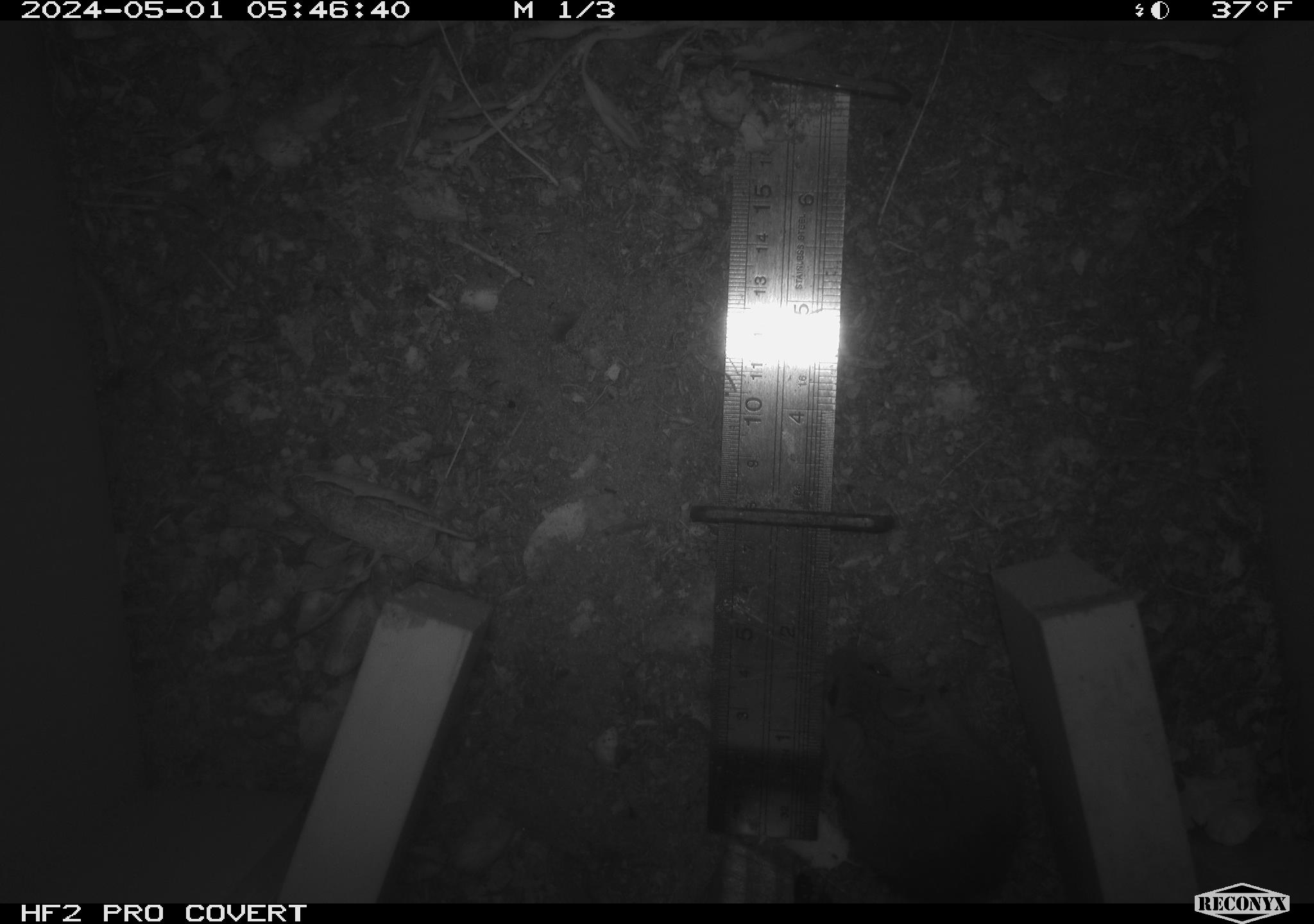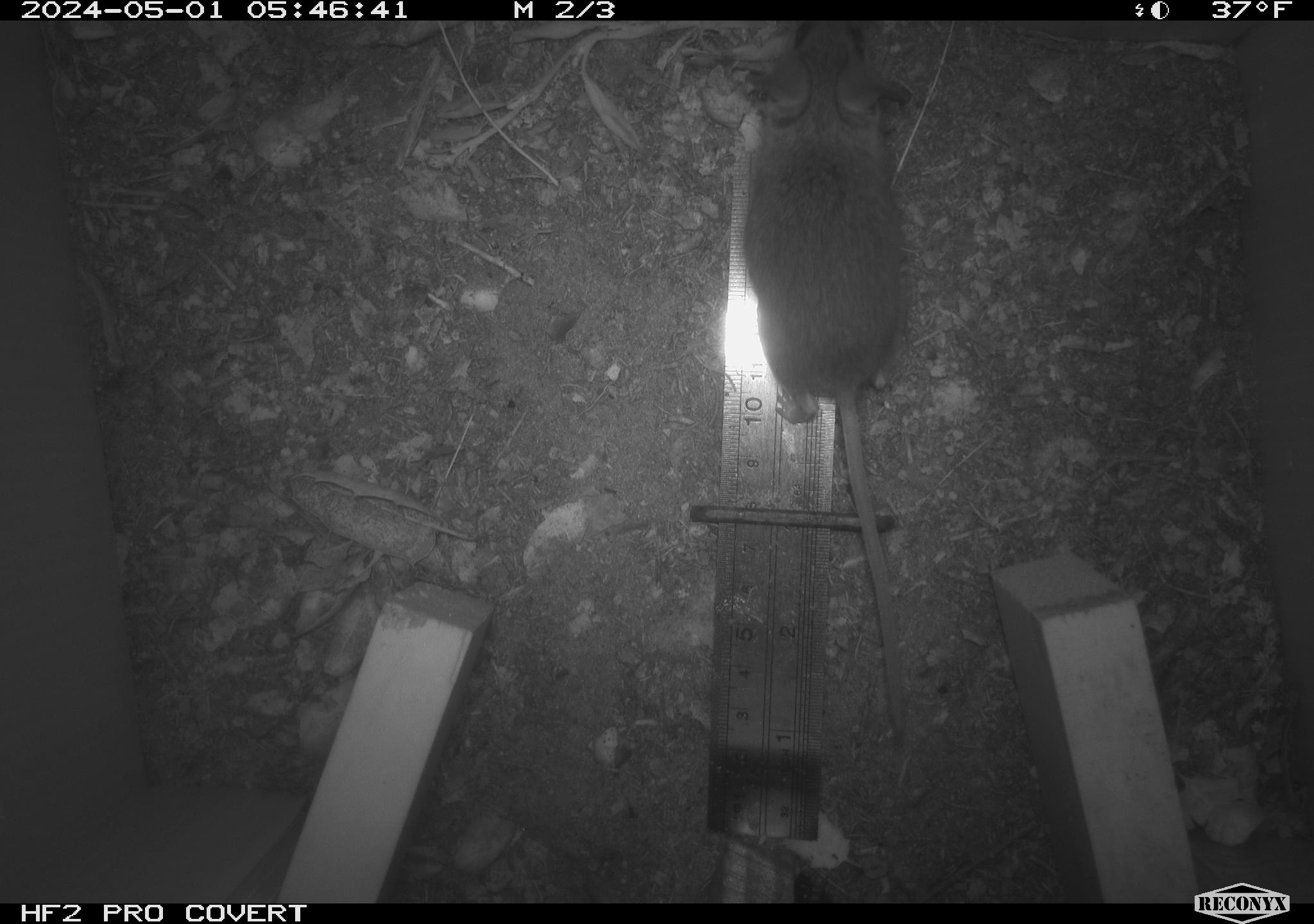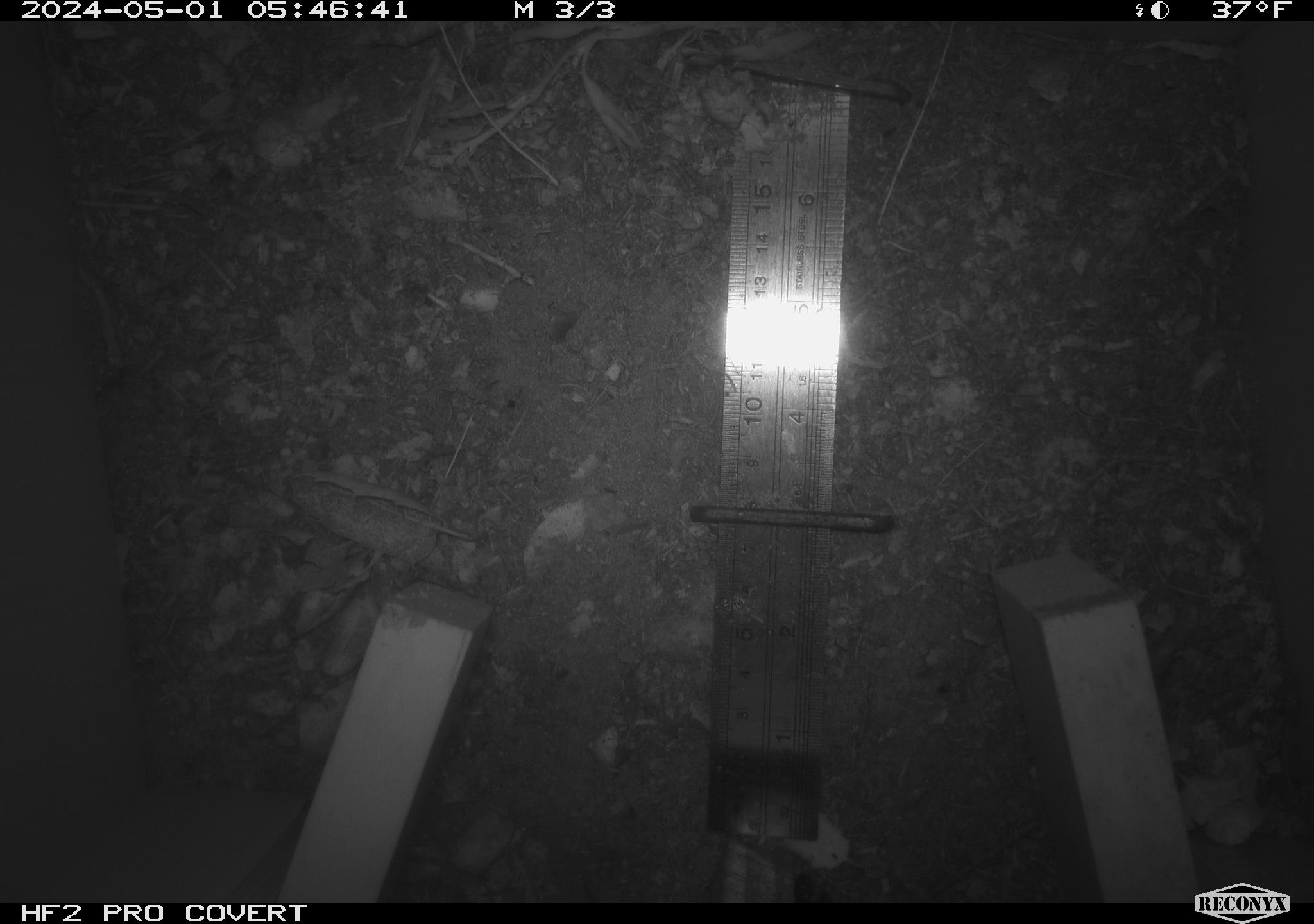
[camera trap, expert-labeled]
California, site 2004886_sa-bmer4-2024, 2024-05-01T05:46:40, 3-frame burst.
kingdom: Animalia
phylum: Chordata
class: Mammalia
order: Rodentia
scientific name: Rodentia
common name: mouse species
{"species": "mouse species (Rodentia)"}